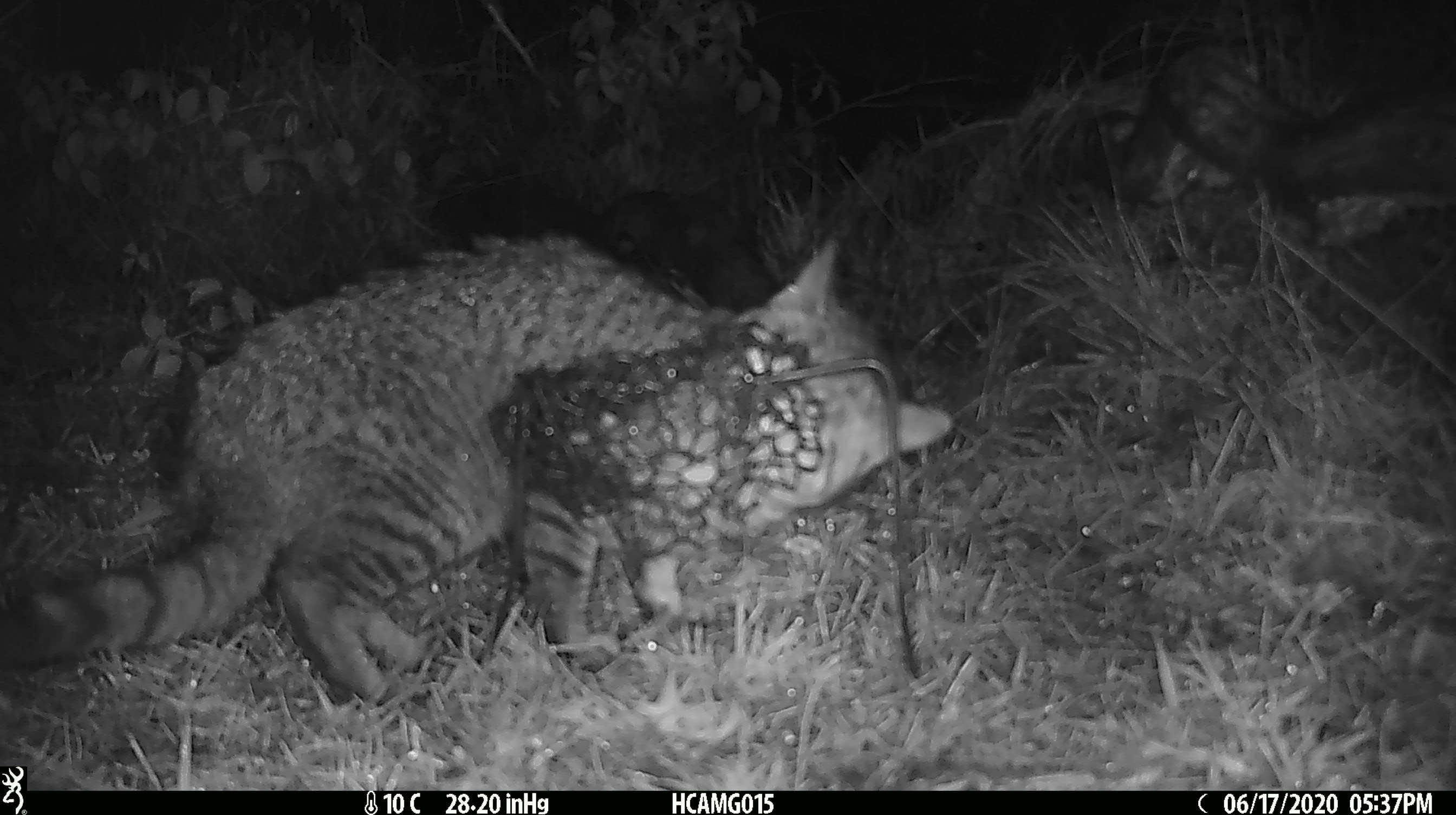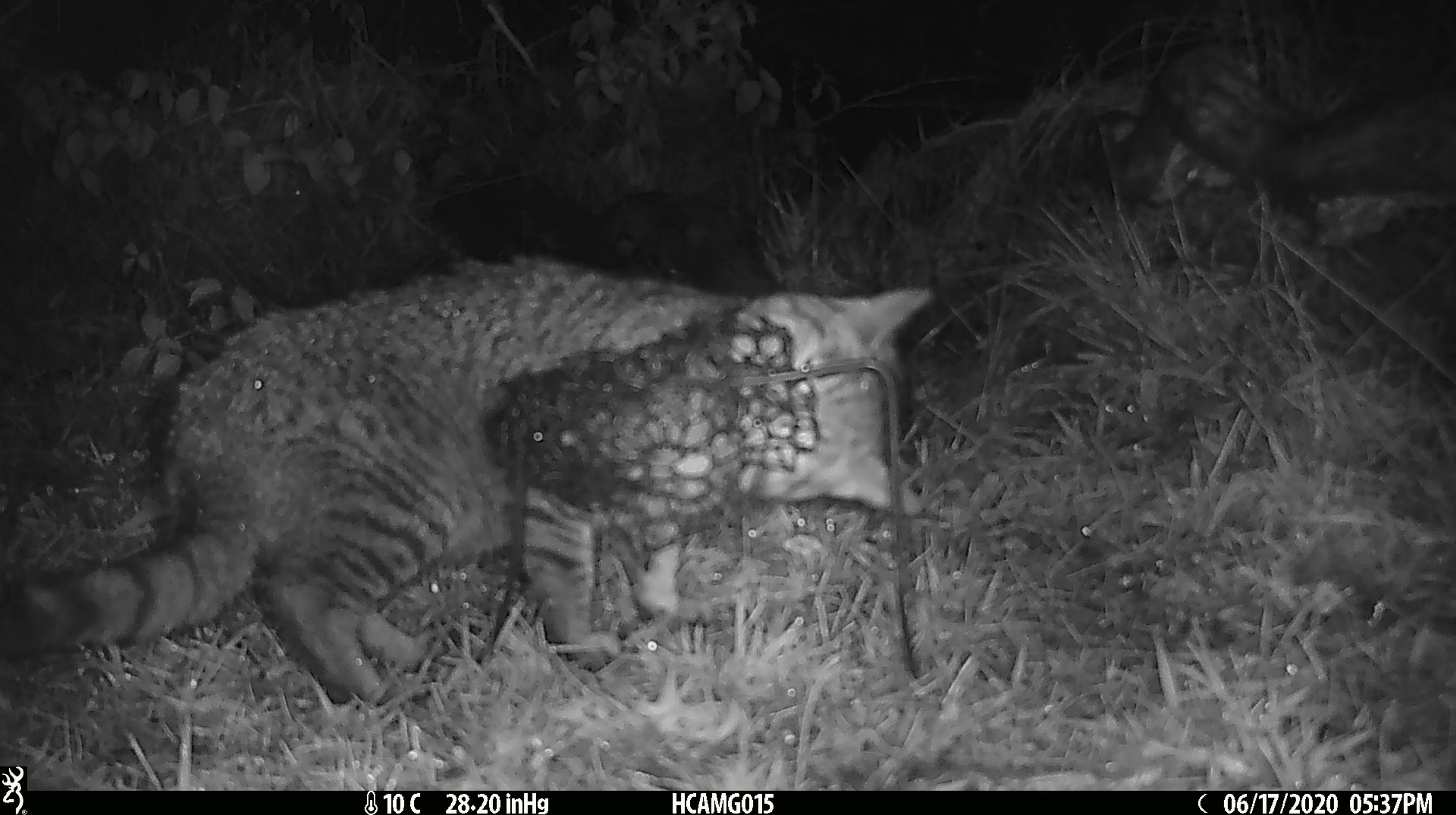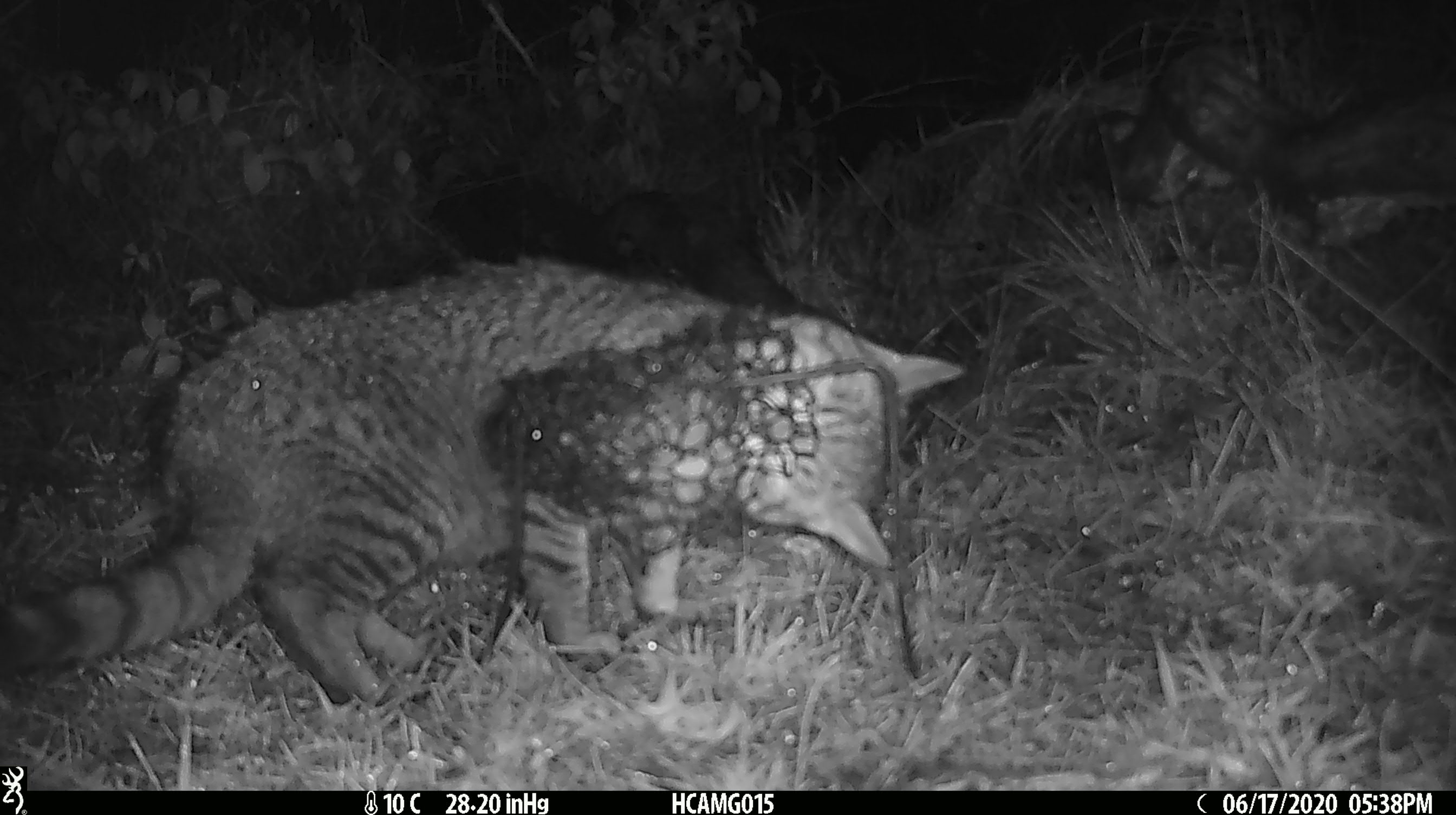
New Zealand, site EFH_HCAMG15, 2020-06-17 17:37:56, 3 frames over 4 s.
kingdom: Animalia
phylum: Chordata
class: Mammalia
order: Carnivora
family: Felidae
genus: Felis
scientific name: Felis catus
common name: domestic cat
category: cat